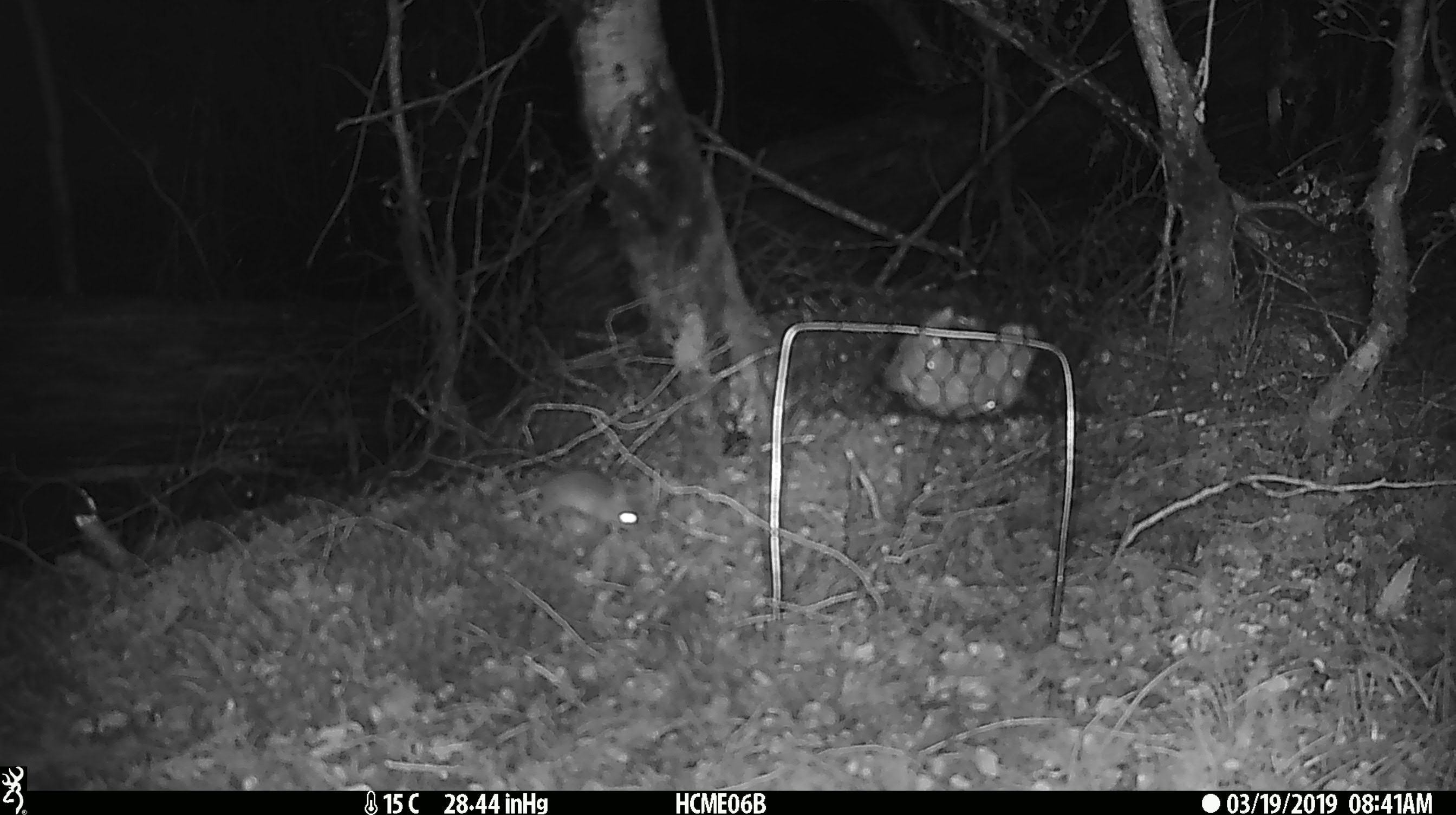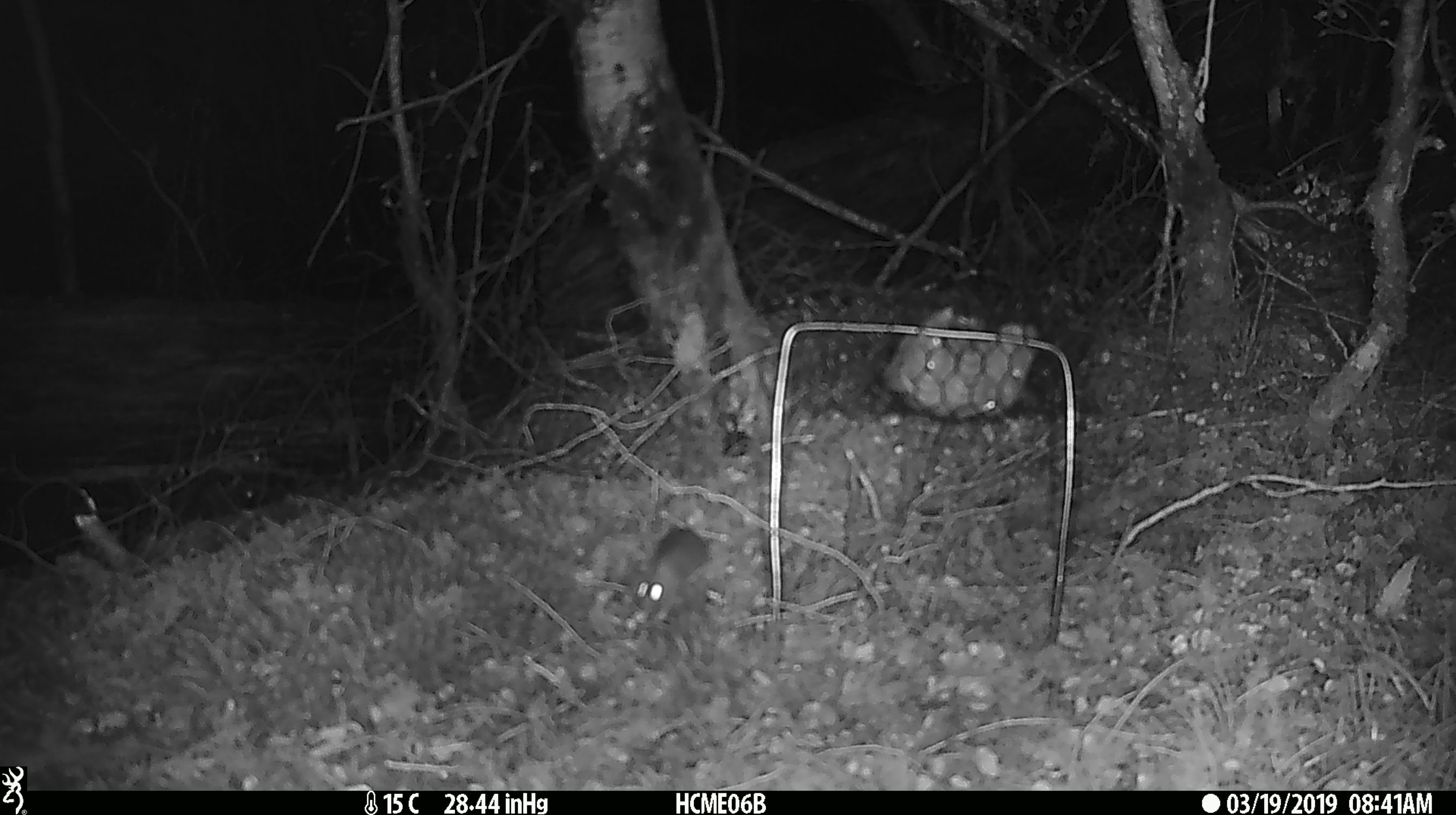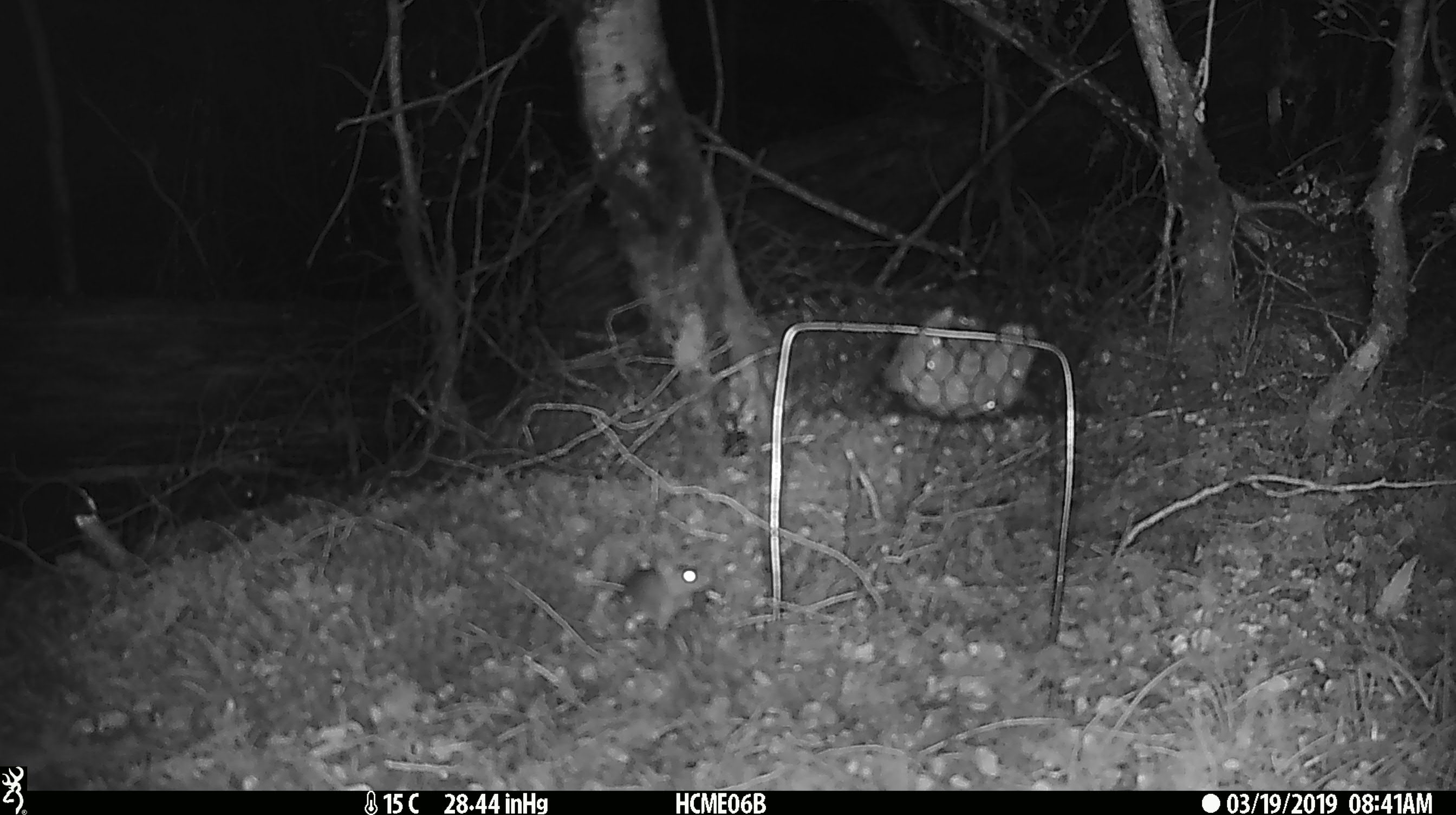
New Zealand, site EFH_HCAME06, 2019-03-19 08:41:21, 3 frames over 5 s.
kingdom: Animalia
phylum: Chordata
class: Mammalia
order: Rodentia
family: Muridae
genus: Mus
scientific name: Mus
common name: mouse